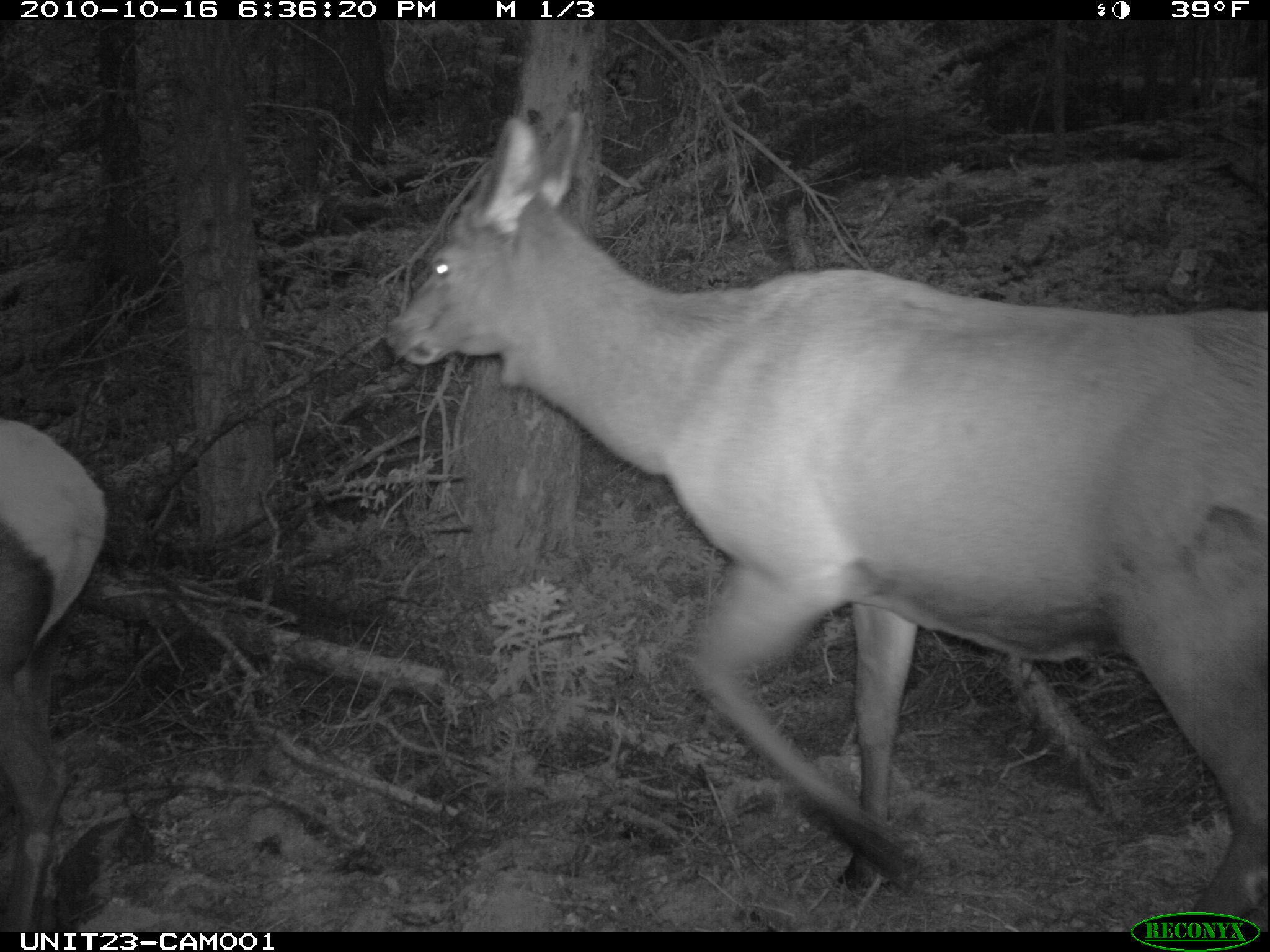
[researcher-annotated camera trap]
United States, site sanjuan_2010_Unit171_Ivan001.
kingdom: Animalia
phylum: Chordata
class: Mammalia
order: Artiodactyla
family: Cervidae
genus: Cervus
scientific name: Cervus elaphus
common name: red deer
Cervus elaphus (red deer).